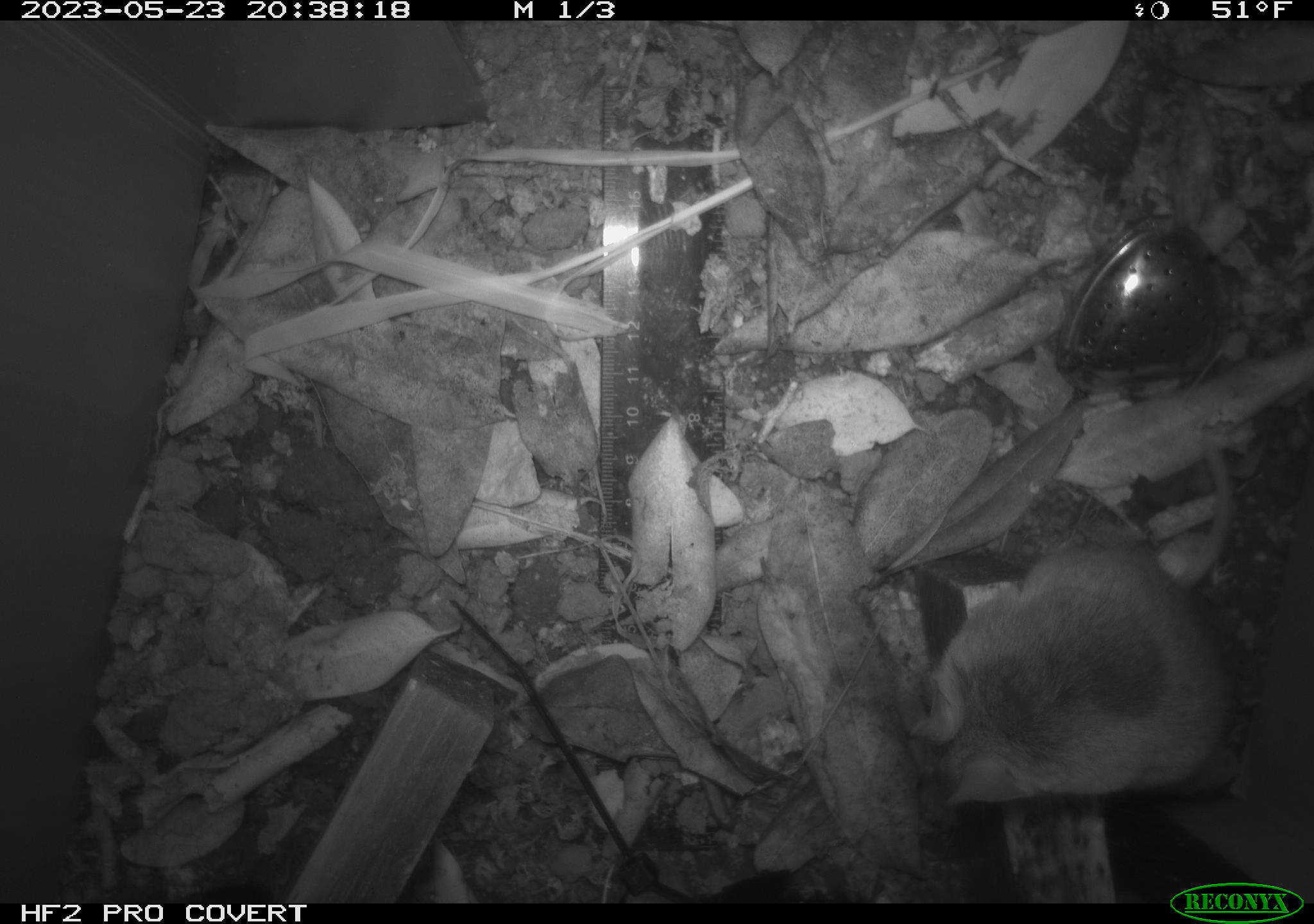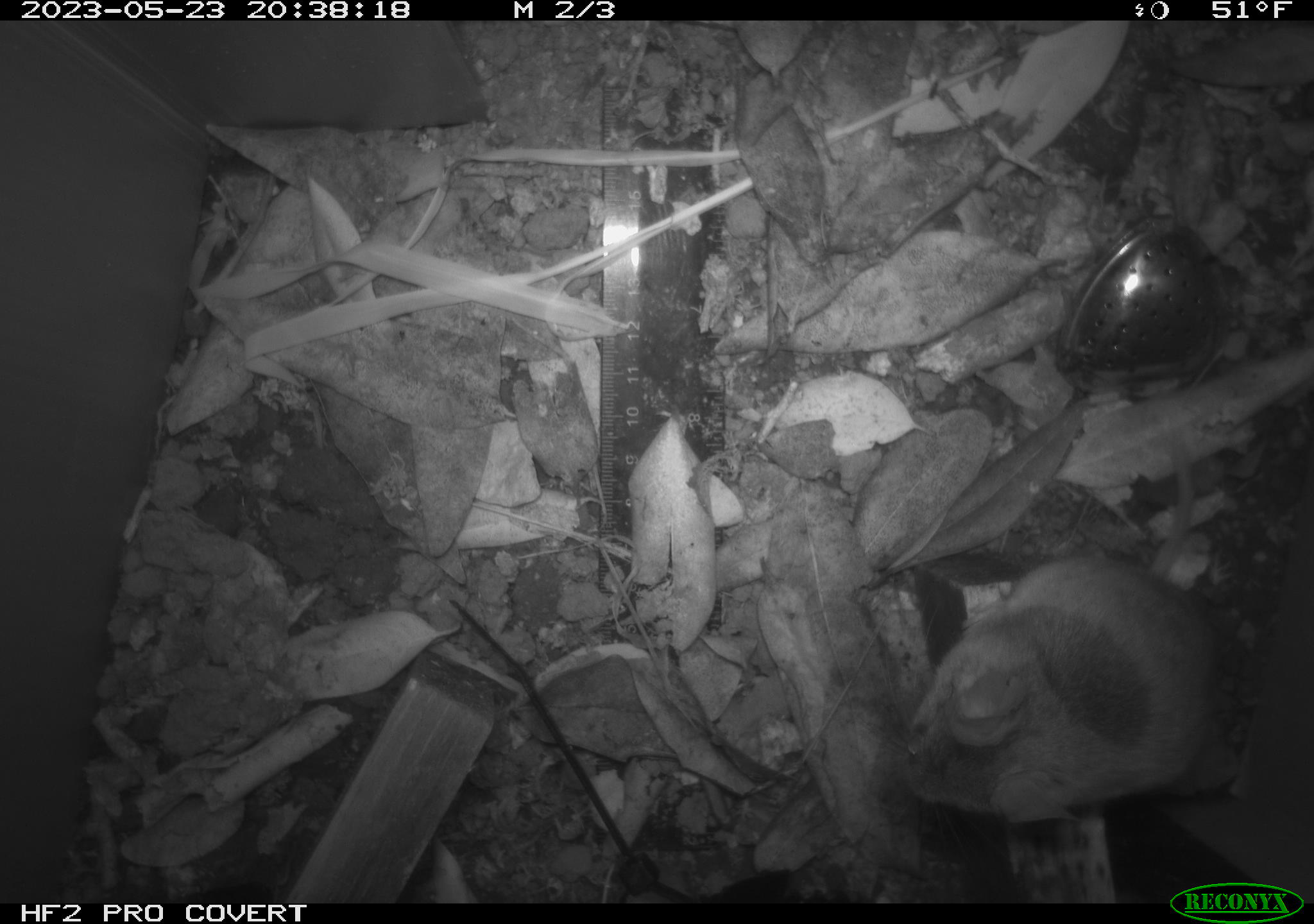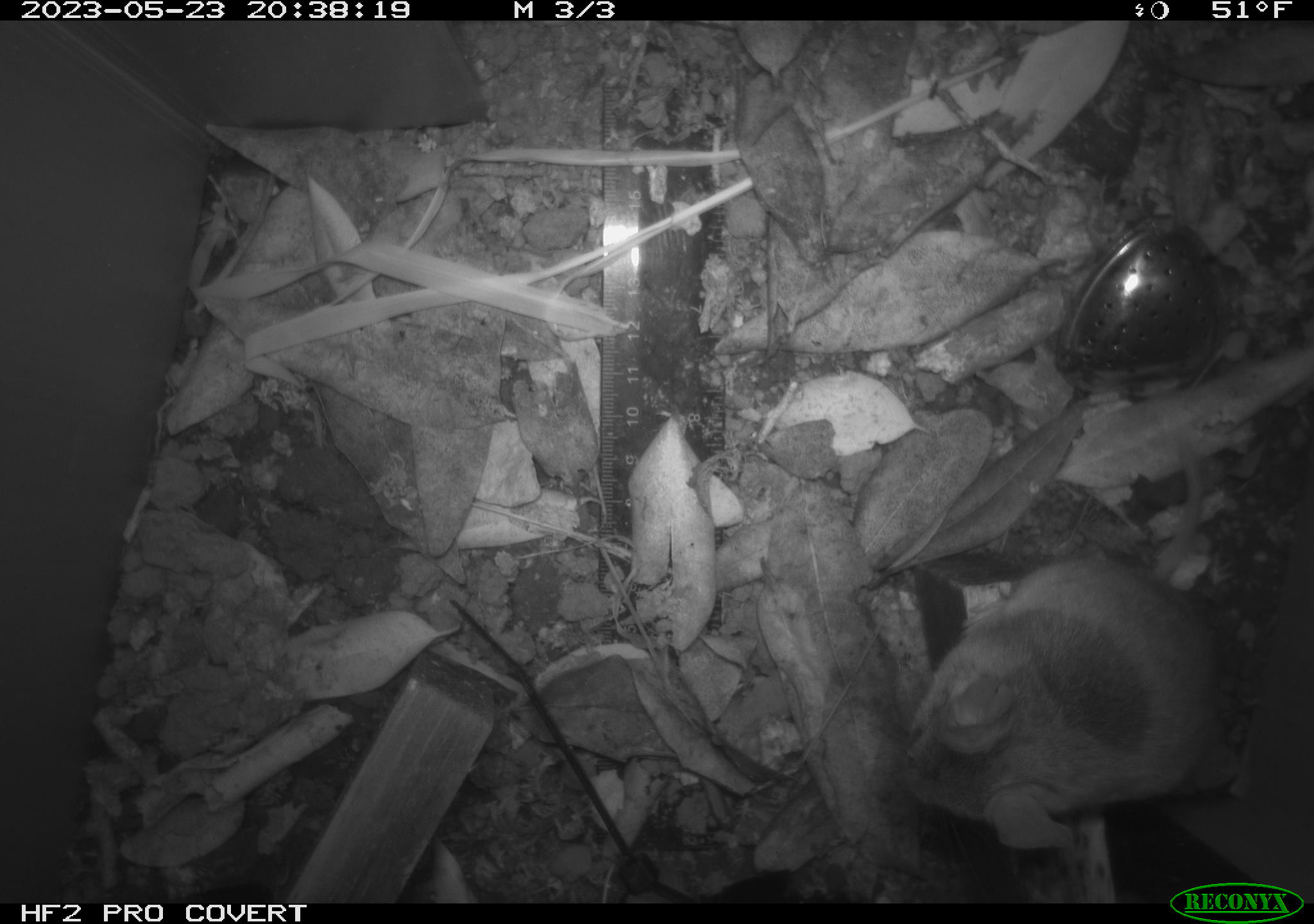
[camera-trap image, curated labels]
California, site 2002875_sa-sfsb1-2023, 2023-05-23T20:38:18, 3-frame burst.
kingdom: Animalia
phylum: Chordata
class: Mammalia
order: Rodentia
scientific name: Rodentia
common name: mouse species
Mouse species (Rodentia).